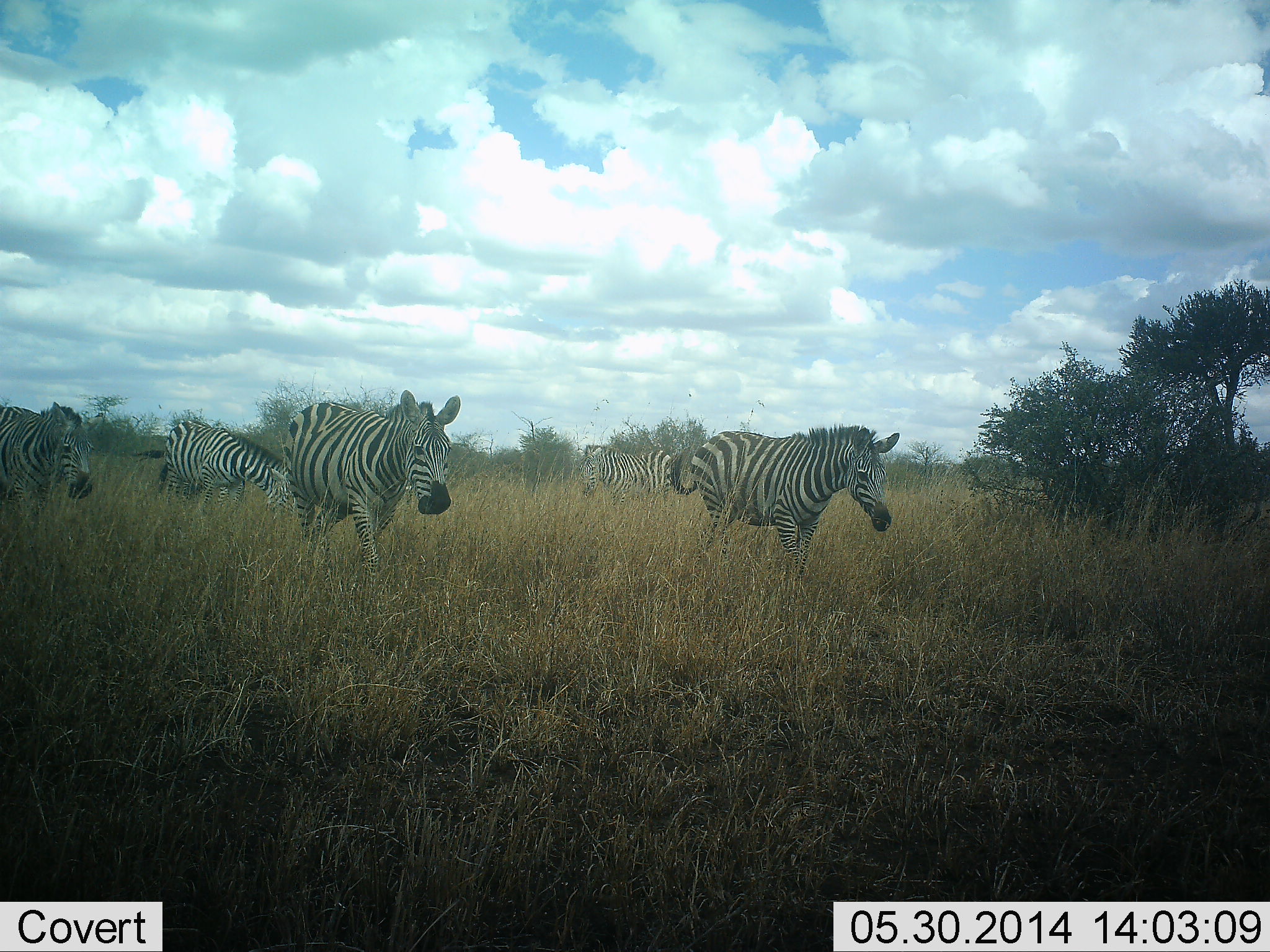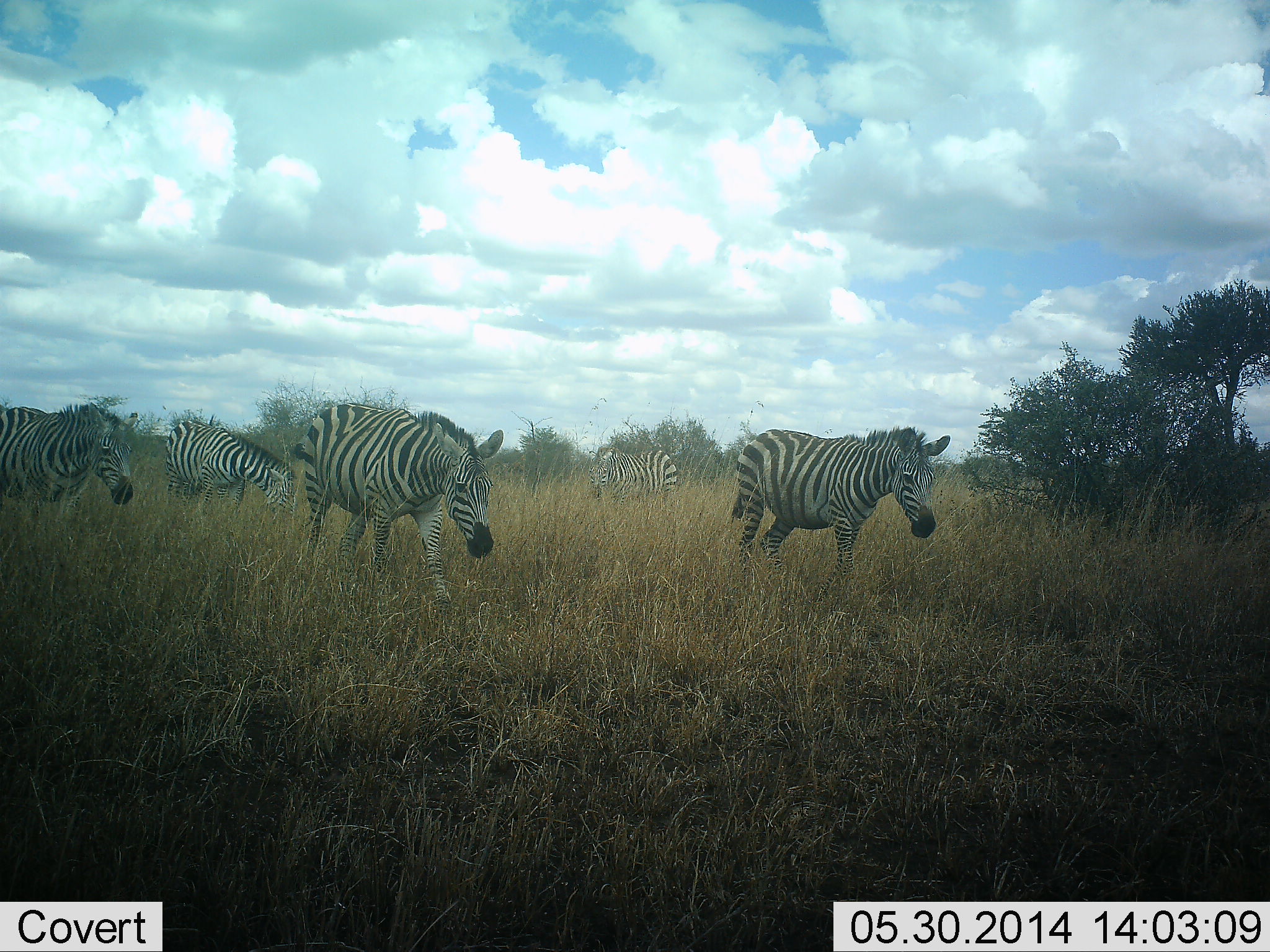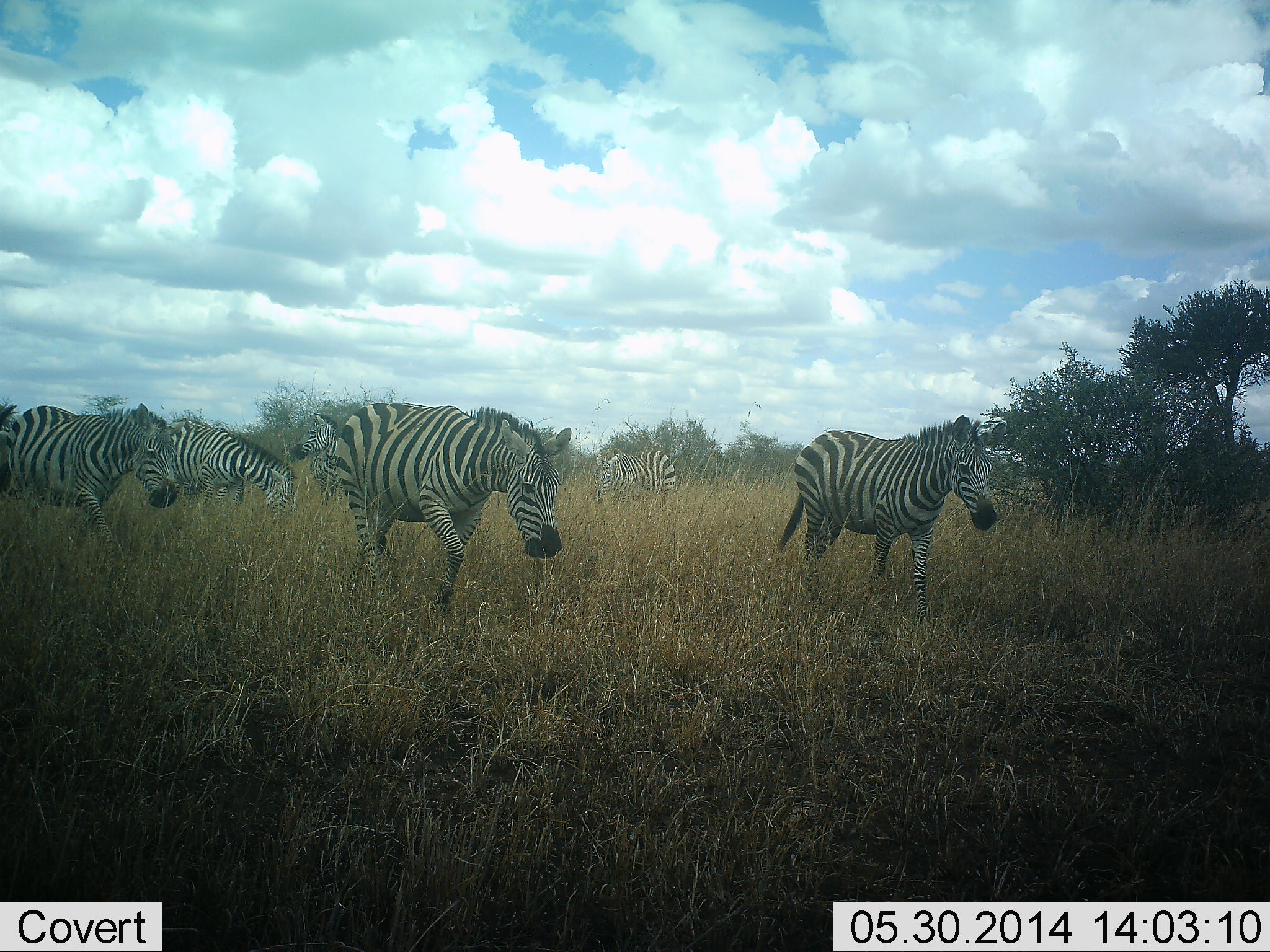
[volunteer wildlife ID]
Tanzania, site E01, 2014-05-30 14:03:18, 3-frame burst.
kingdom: Animalia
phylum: Chordata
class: Mammalia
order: Perissodactyla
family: Equidae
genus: Equus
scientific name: Equus quagga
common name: plains zebra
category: zebra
Zebra (plains zebra) (Equus quagga), count 5. Behavior (volunteer vote fractions): standing 40%, resting 0%, moving 100%, interacting 0%. Young present (vote fraction): 0%. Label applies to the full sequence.